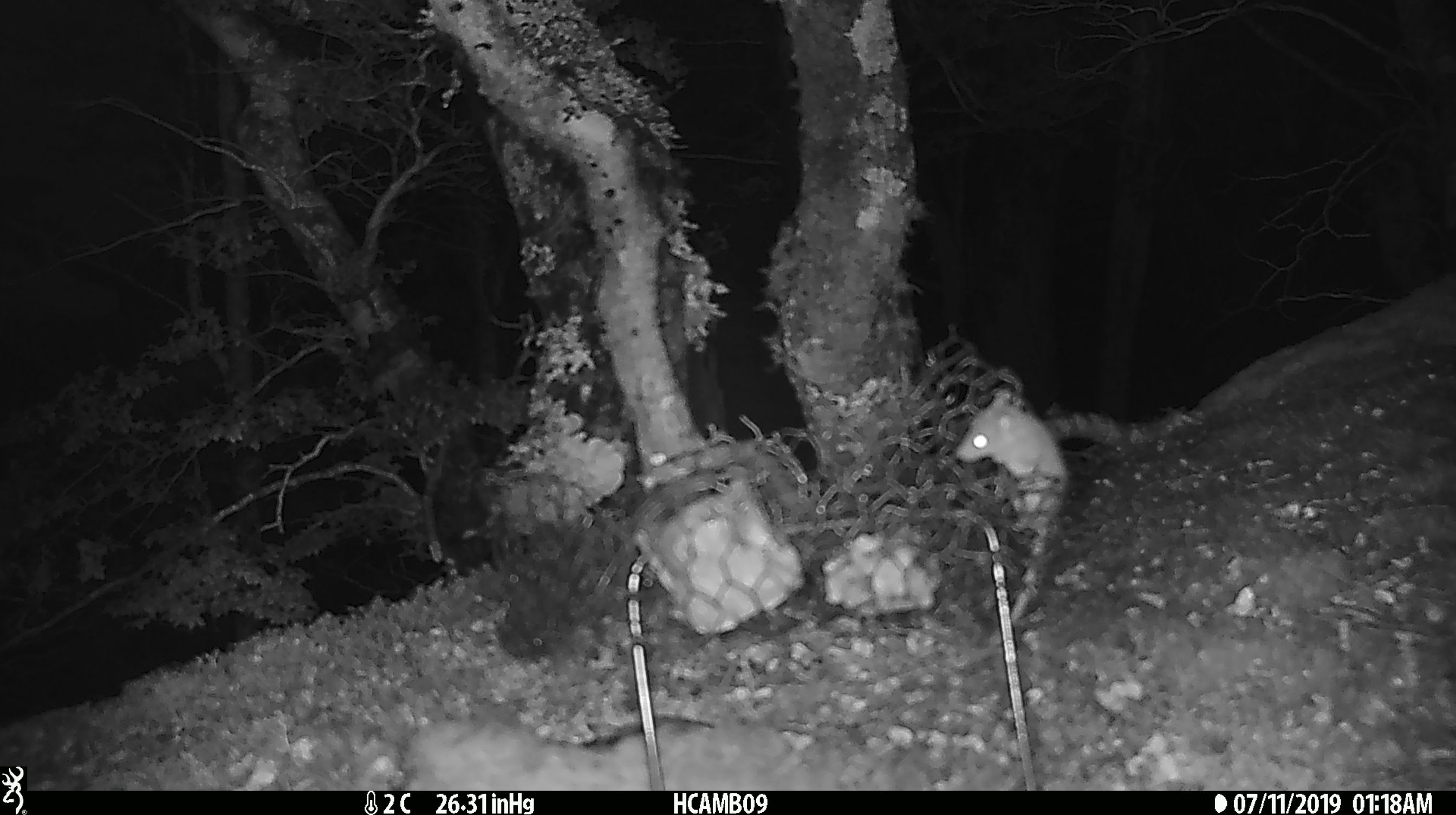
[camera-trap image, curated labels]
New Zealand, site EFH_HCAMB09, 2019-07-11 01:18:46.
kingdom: Animalia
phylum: Chordata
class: Mammalia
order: Rodentia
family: Muridae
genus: Mus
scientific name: Mus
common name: mouse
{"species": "mouse (Mus)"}